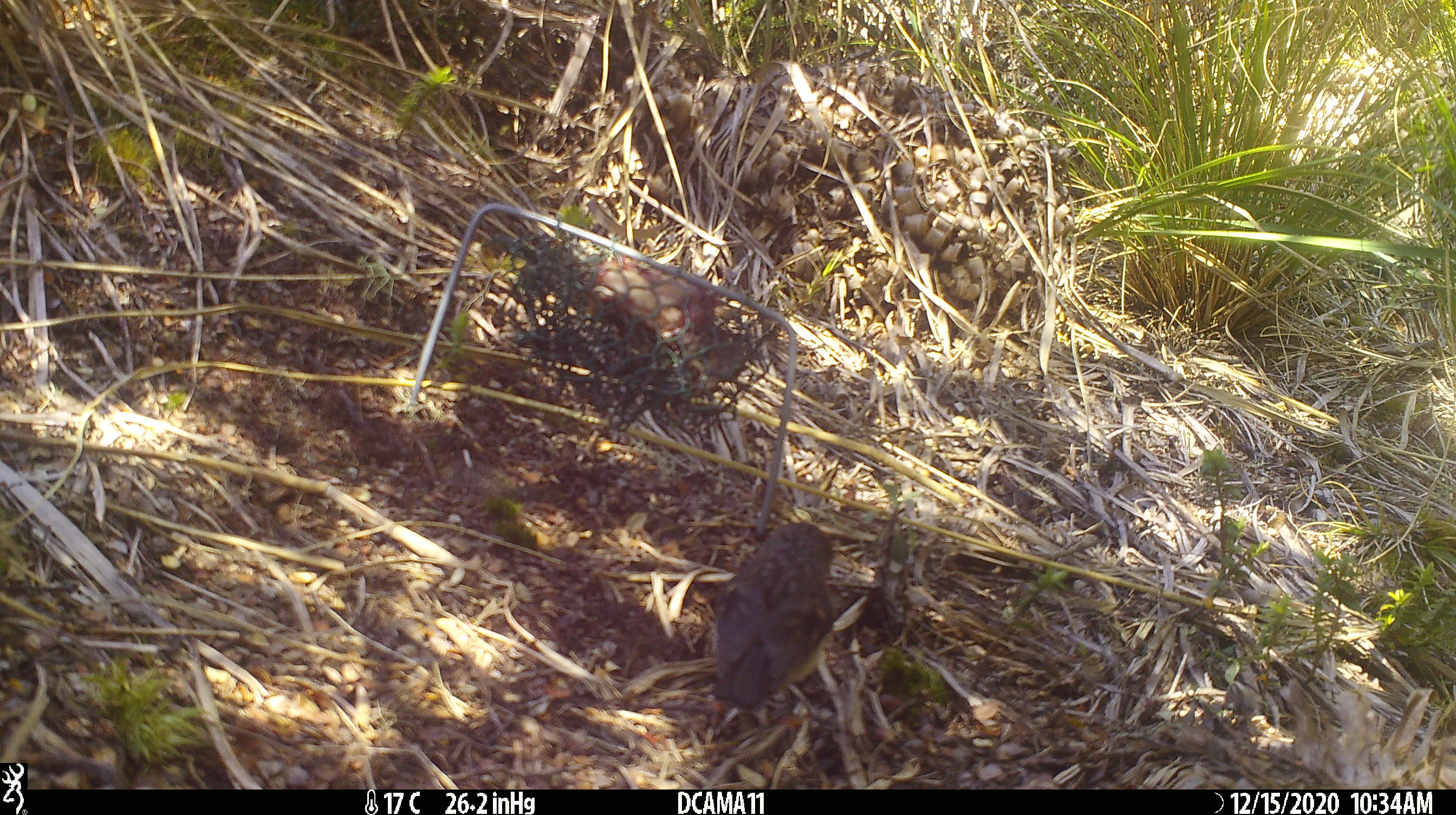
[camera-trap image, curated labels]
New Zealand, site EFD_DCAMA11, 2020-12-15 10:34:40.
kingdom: Animalia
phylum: Chordata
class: Aves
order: Passeriformes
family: Petroicidae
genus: Petroica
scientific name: Petroica macrocephala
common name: tomtit